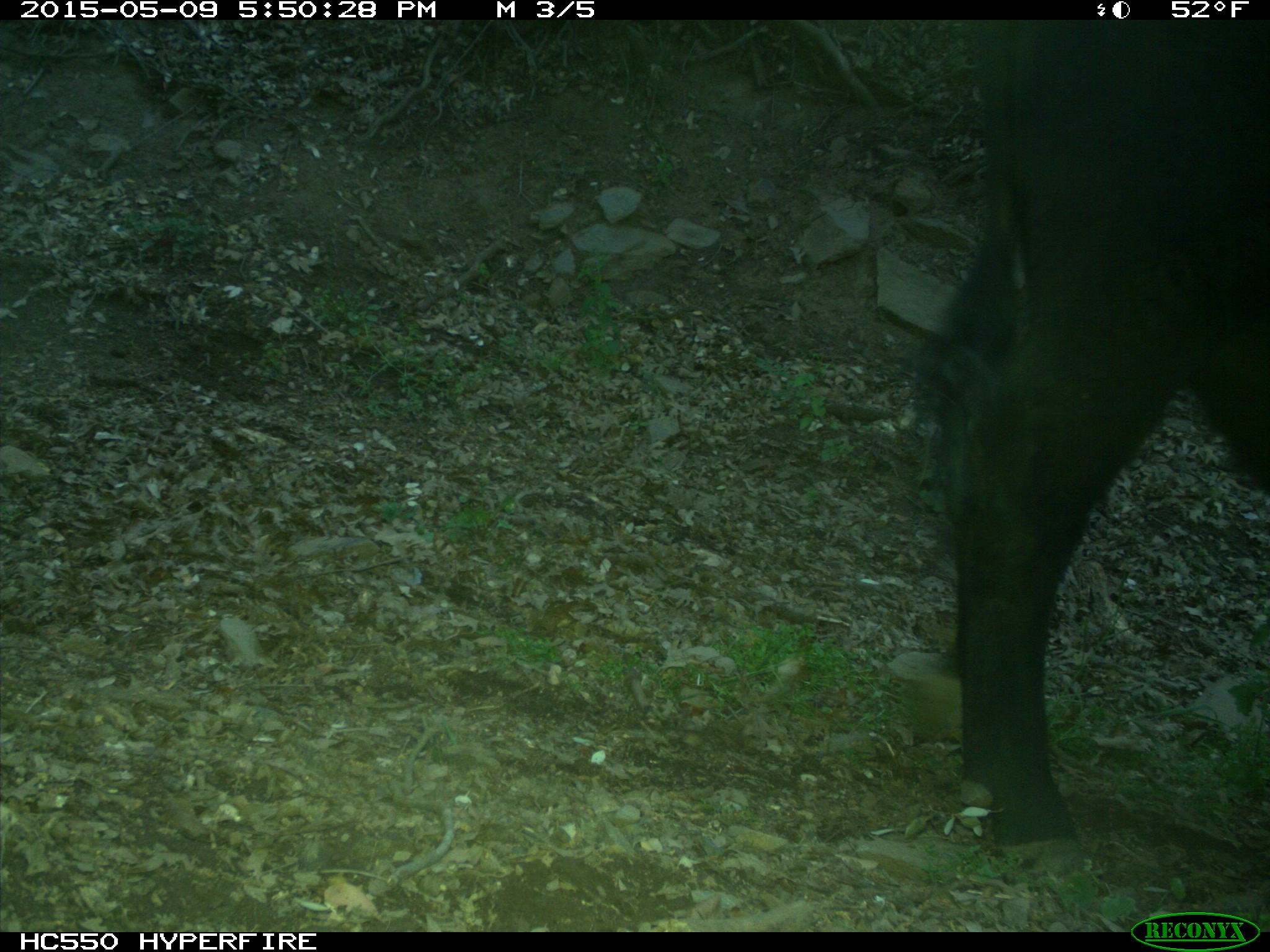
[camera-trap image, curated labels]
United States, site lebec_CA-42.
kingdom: Animalia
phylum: Chordata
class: Mammalia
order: Artiodactyla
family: Bovidae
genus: Bos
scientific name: Bos taurus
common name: domestic cow